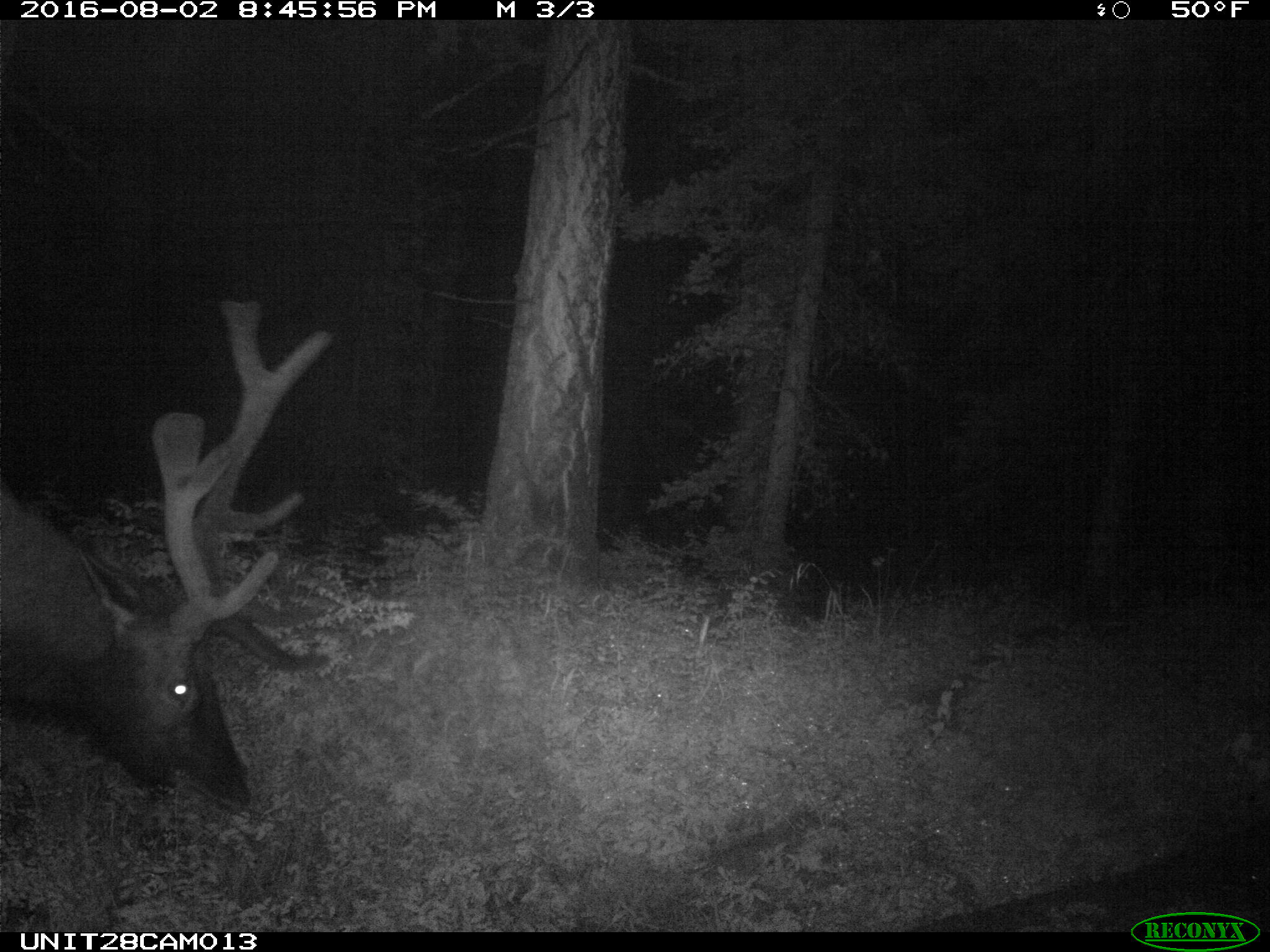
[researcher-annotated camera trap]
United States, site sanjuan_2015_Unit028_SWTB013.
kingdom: Animalia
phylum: Chordata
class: Mammalia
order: Artiodactyla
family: Cervidae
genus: Cervus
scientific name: Cervus elaphus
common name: red deer